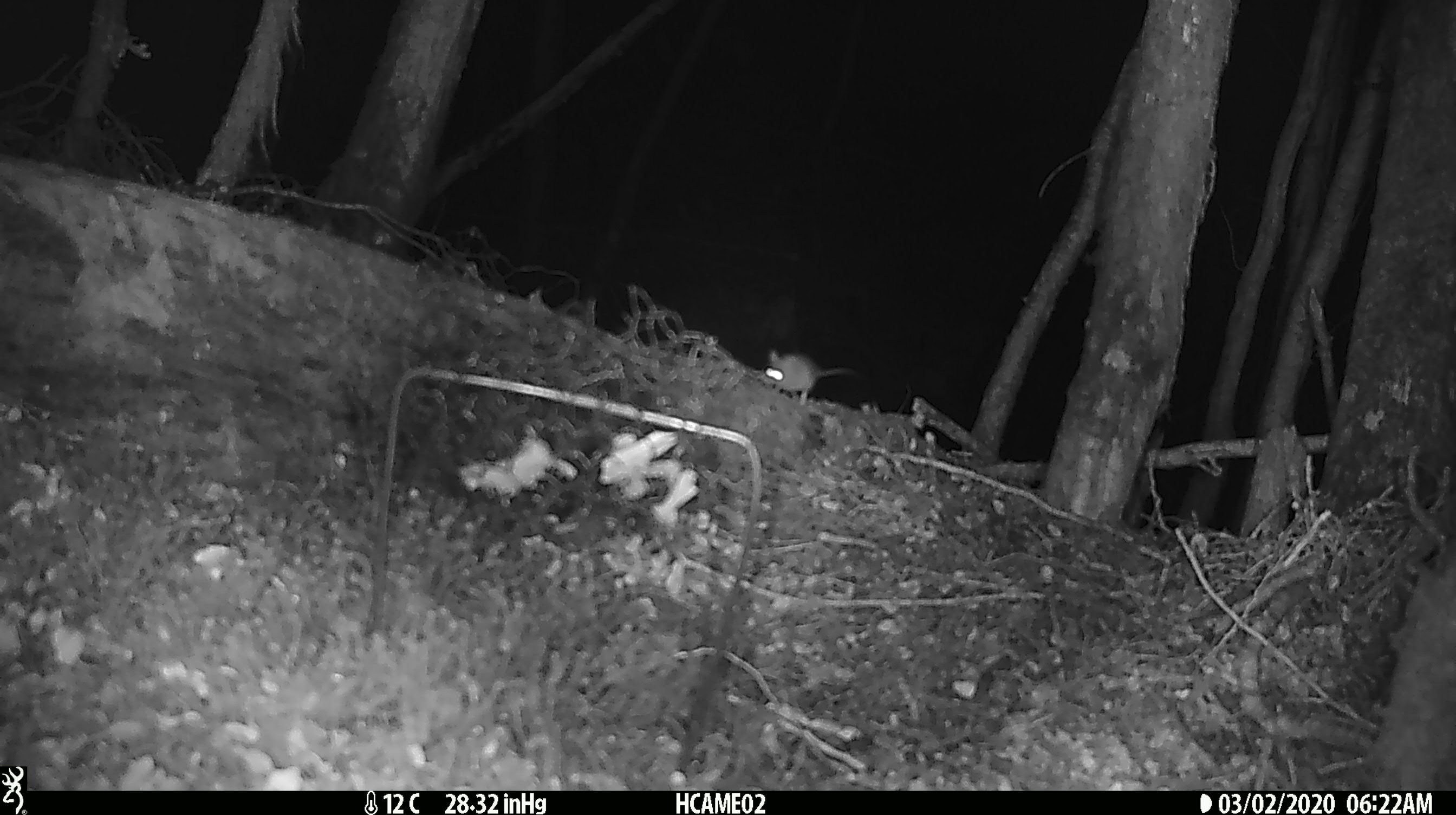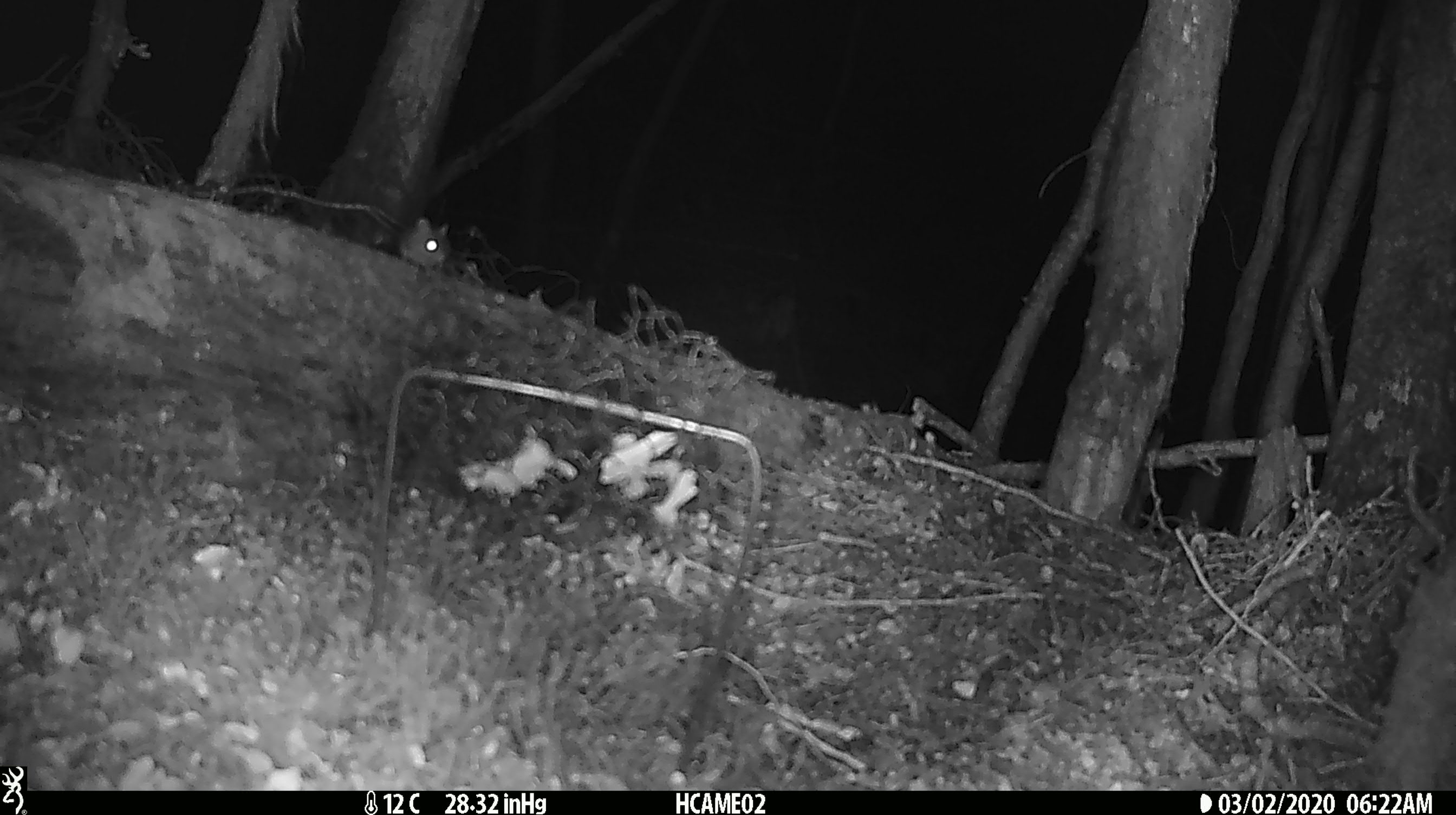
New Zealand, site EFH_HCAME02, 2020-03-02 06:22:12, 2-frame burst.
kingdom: Animalia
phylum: Chordata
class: Mammalia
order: Rodentia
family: Muridae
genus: Mus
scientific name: Mus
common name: mouse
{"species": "mouse (Mus)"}